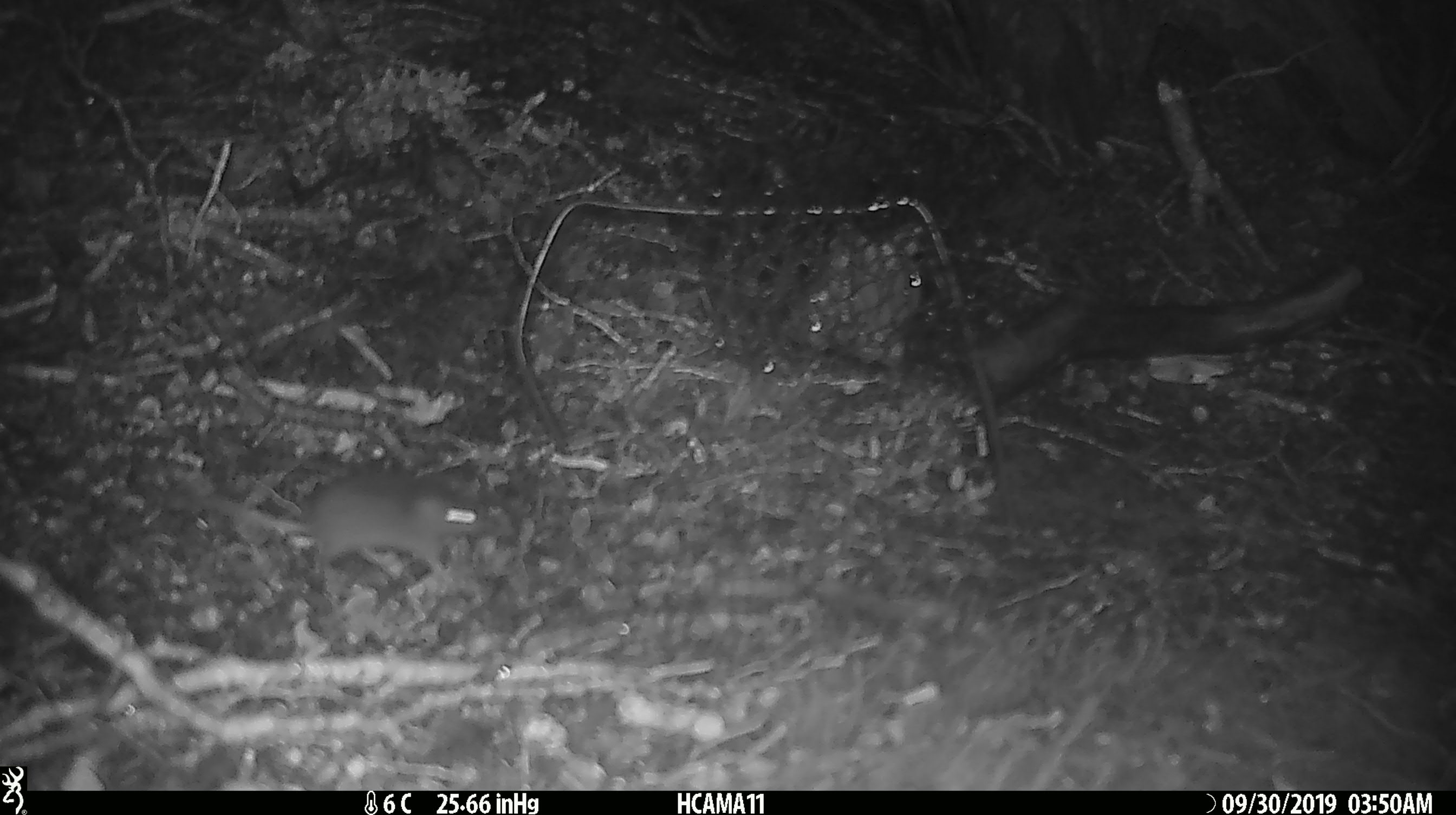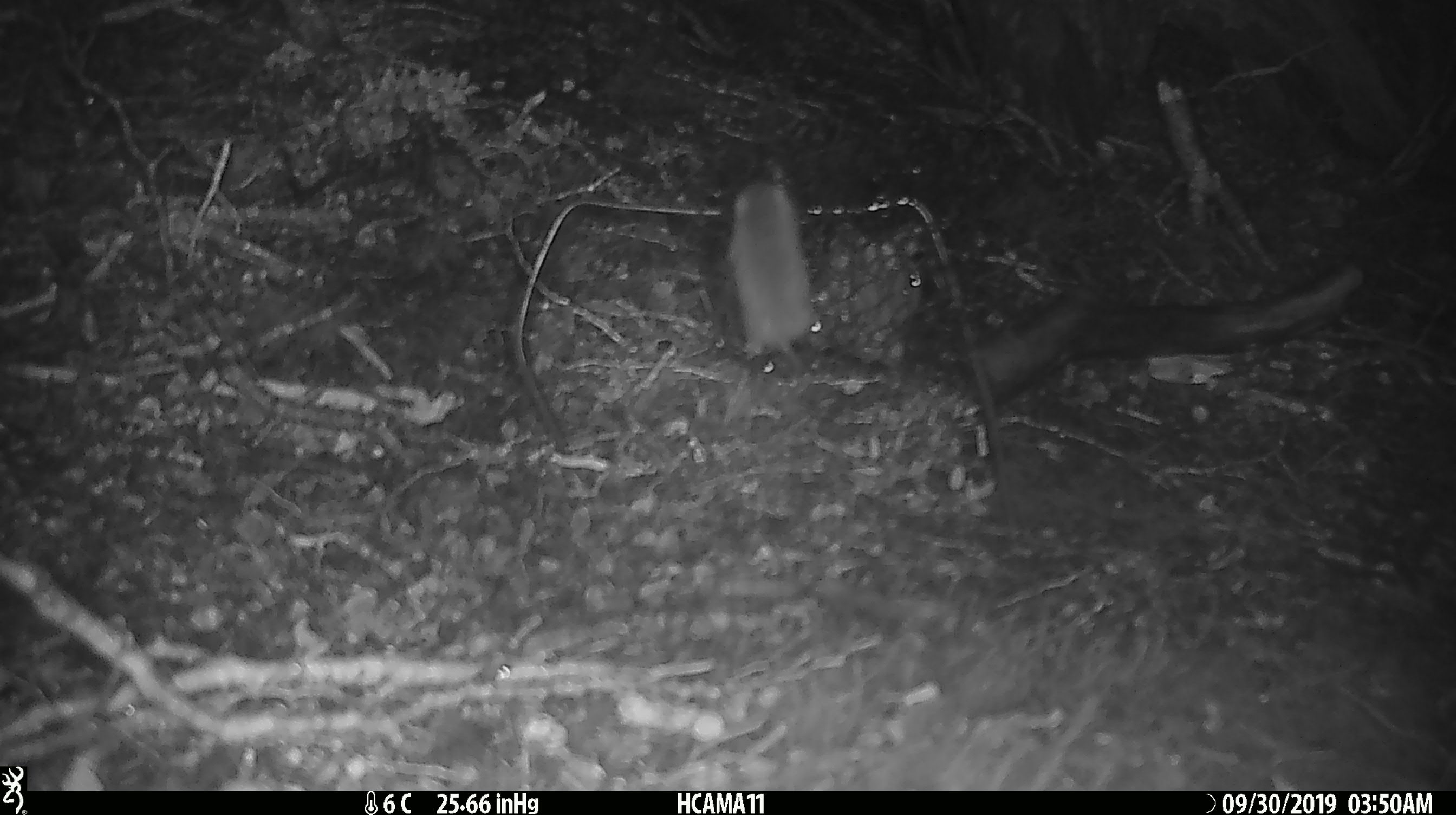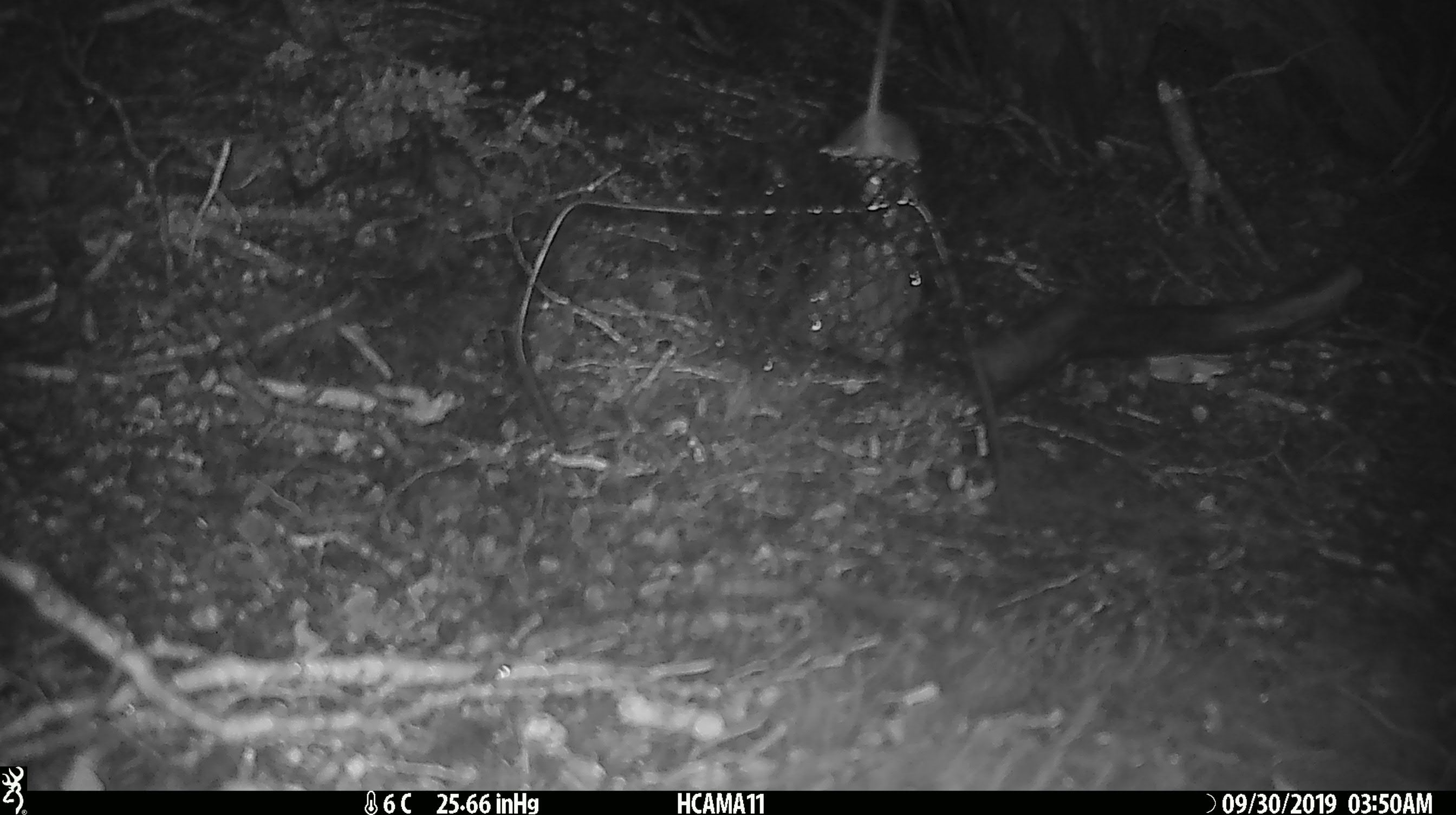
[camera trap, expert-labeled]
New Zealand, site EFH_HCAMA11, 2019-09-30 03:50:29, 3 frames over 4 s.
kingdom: Animalia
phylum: Chordata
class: Mammalia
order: Rodentia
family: Muridae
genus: Mus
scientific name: Mus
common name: mouse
Mouse (Mus).